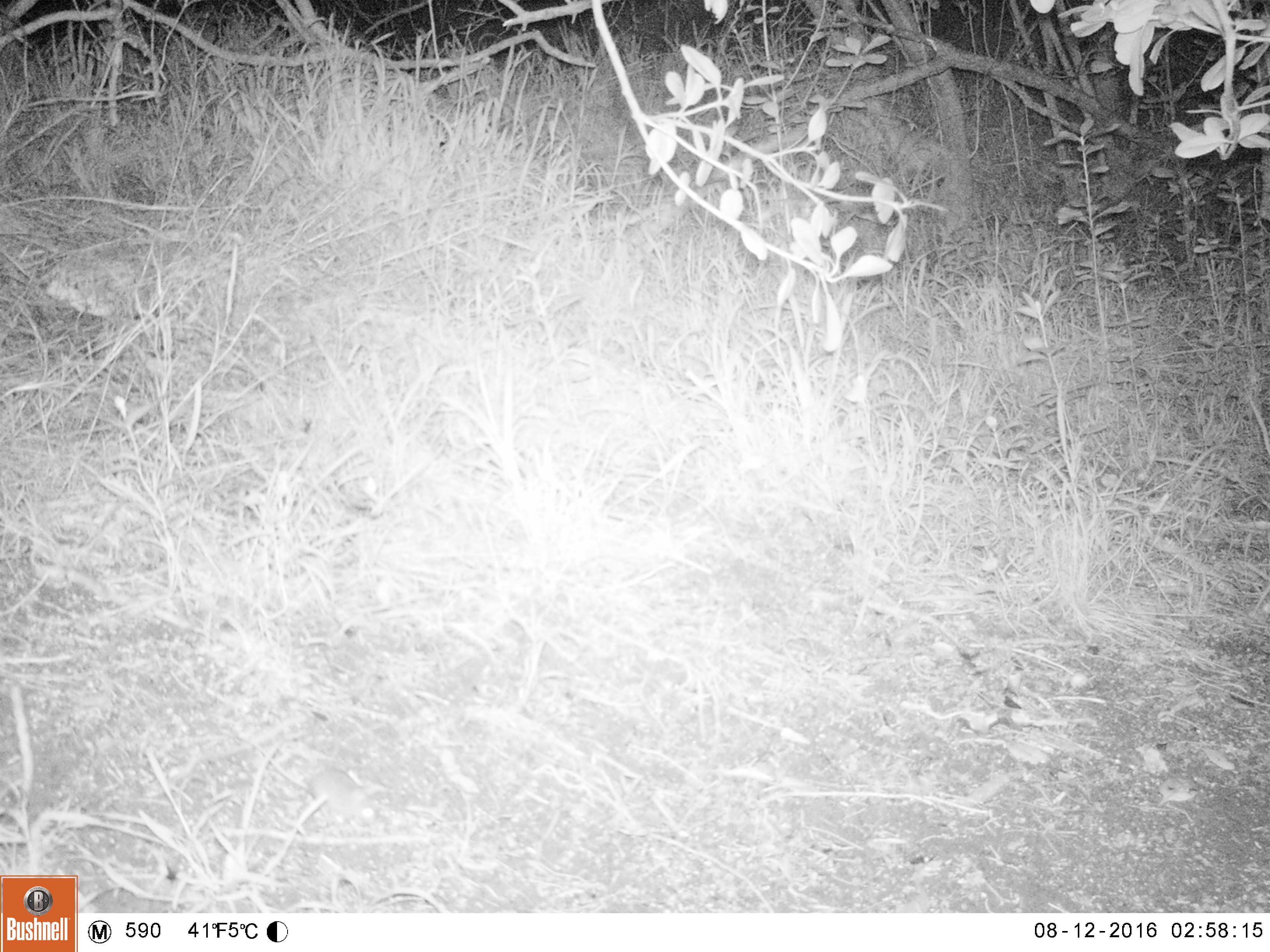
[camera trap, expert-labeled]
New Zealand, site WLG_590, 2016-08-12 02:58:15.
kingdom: Animalia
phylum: Chordata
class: Mammalia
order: Rodentia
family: Muridae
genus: Mus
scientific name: Mus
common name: mouse